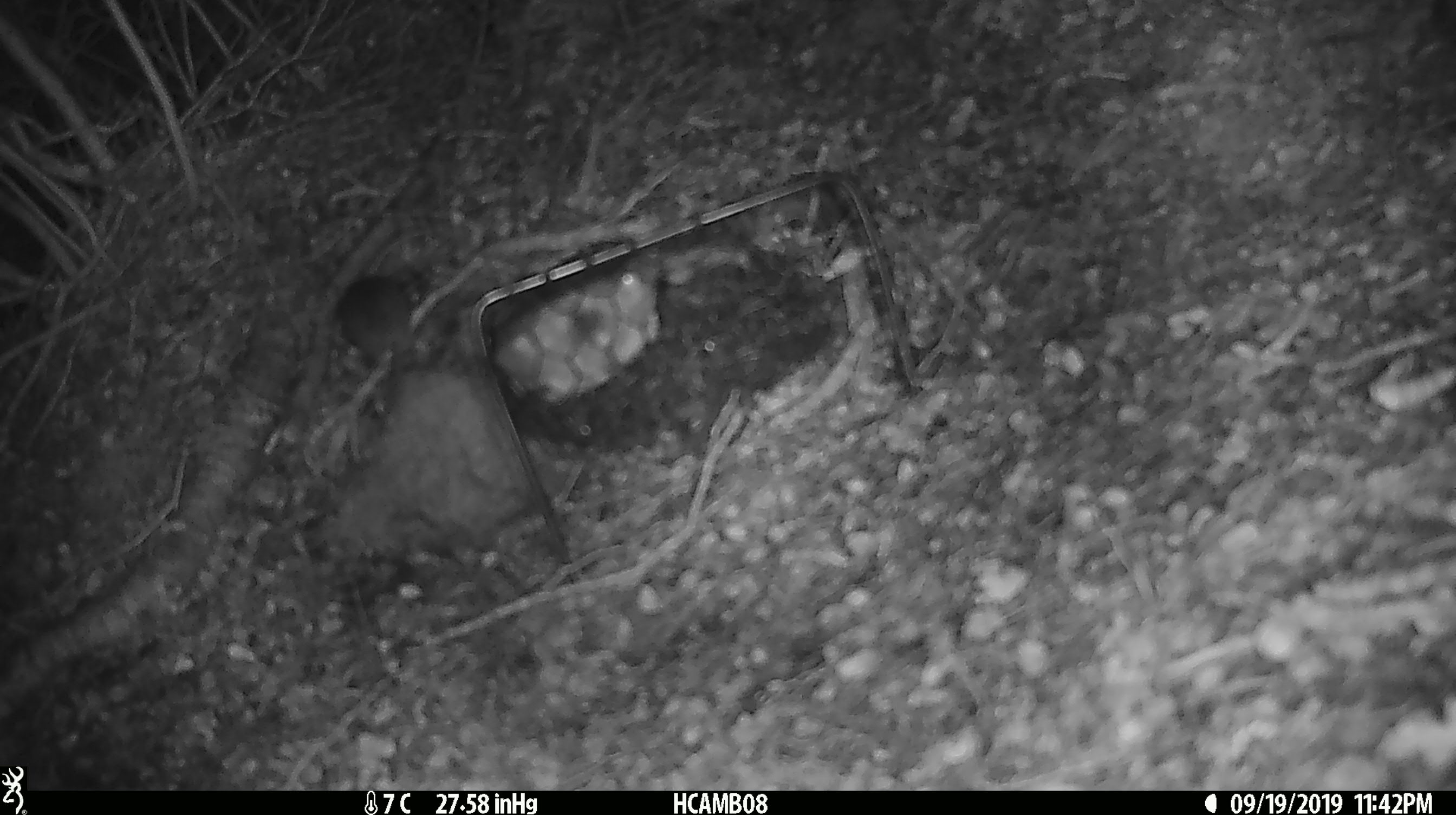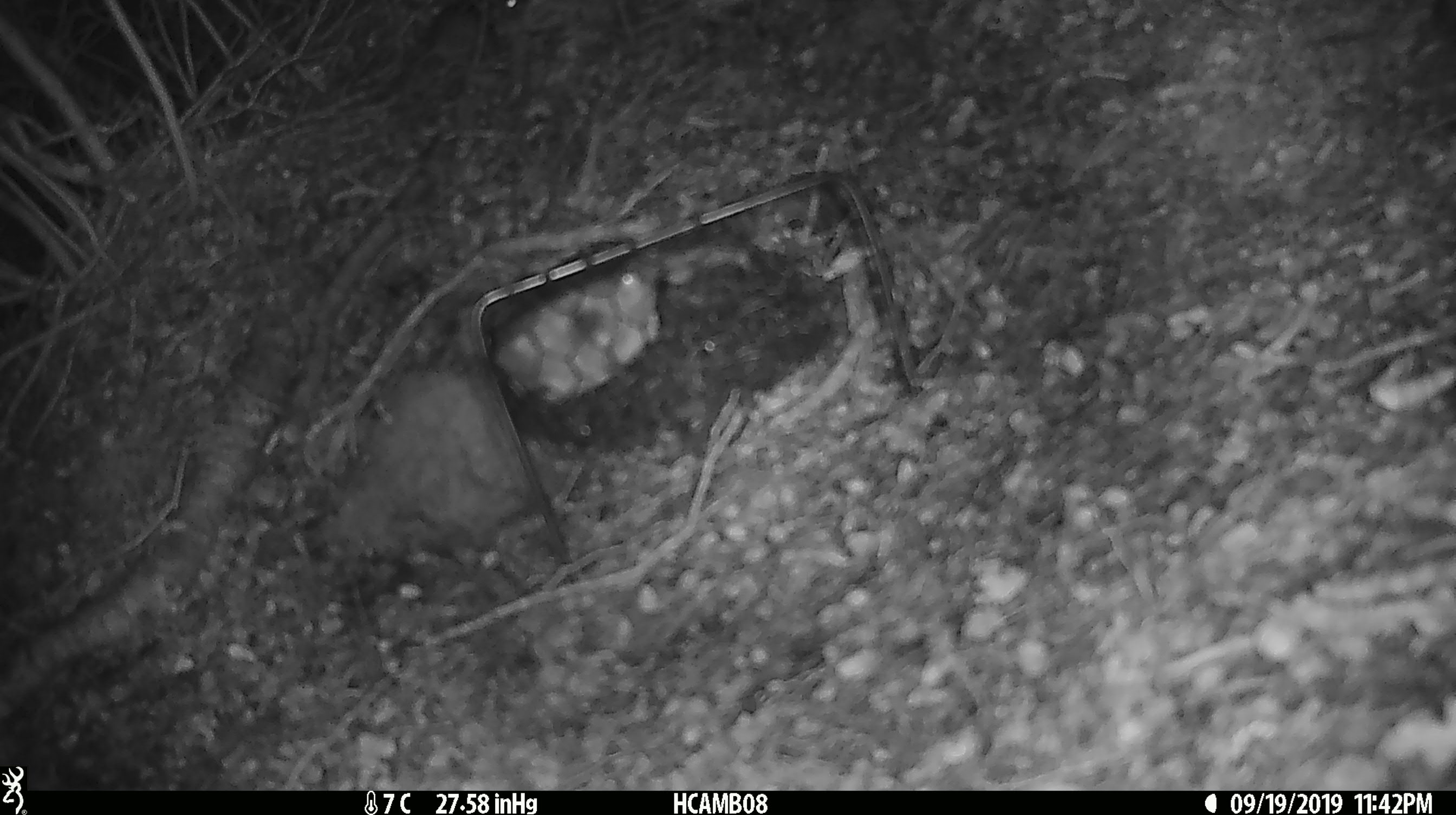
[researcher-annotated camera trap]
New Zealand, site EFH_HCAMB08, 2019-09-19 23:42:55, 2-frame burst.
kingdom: Animalia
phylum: Chordata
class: Mammalia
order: Rodentia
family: Muridae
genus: Mus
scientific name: Mus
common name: mouse